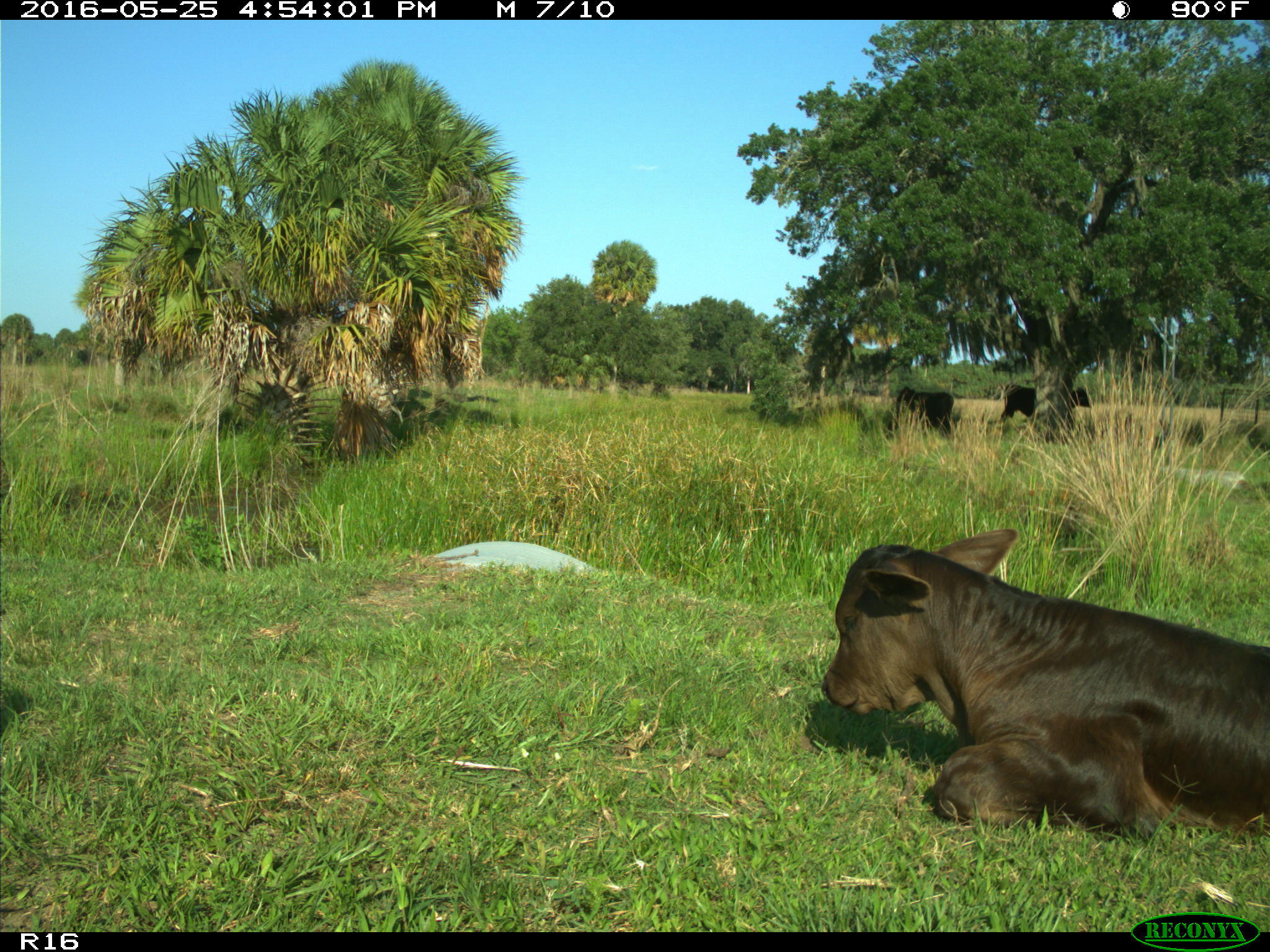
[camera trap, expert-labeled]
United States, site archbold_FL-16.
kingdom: Animalia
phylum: Chordata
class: Mammalia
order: Artiodactyla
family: Bovidae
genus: Bos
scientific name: Bos taurus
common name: domestic cow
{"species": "Bos taurus (domestic cow)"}